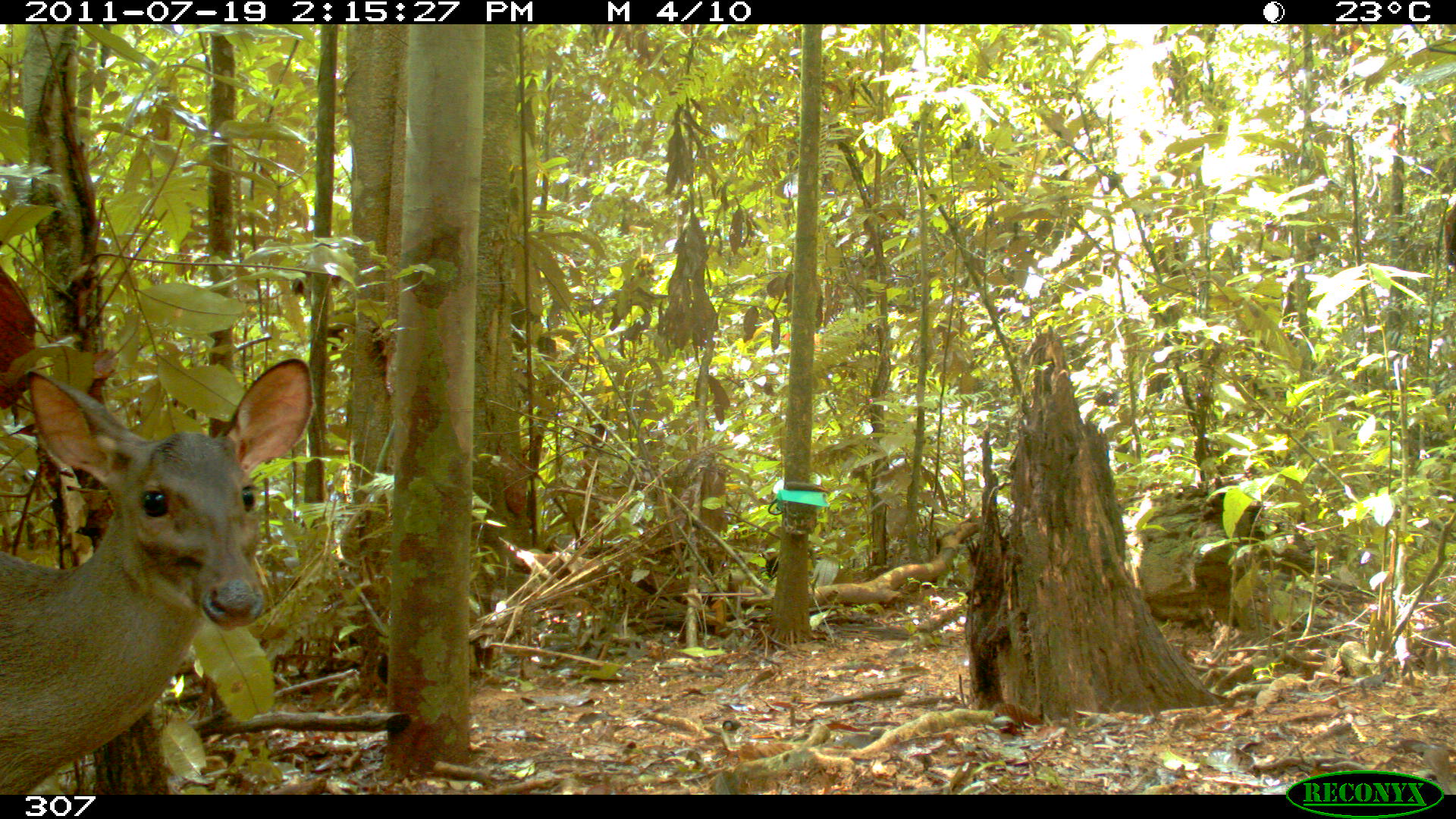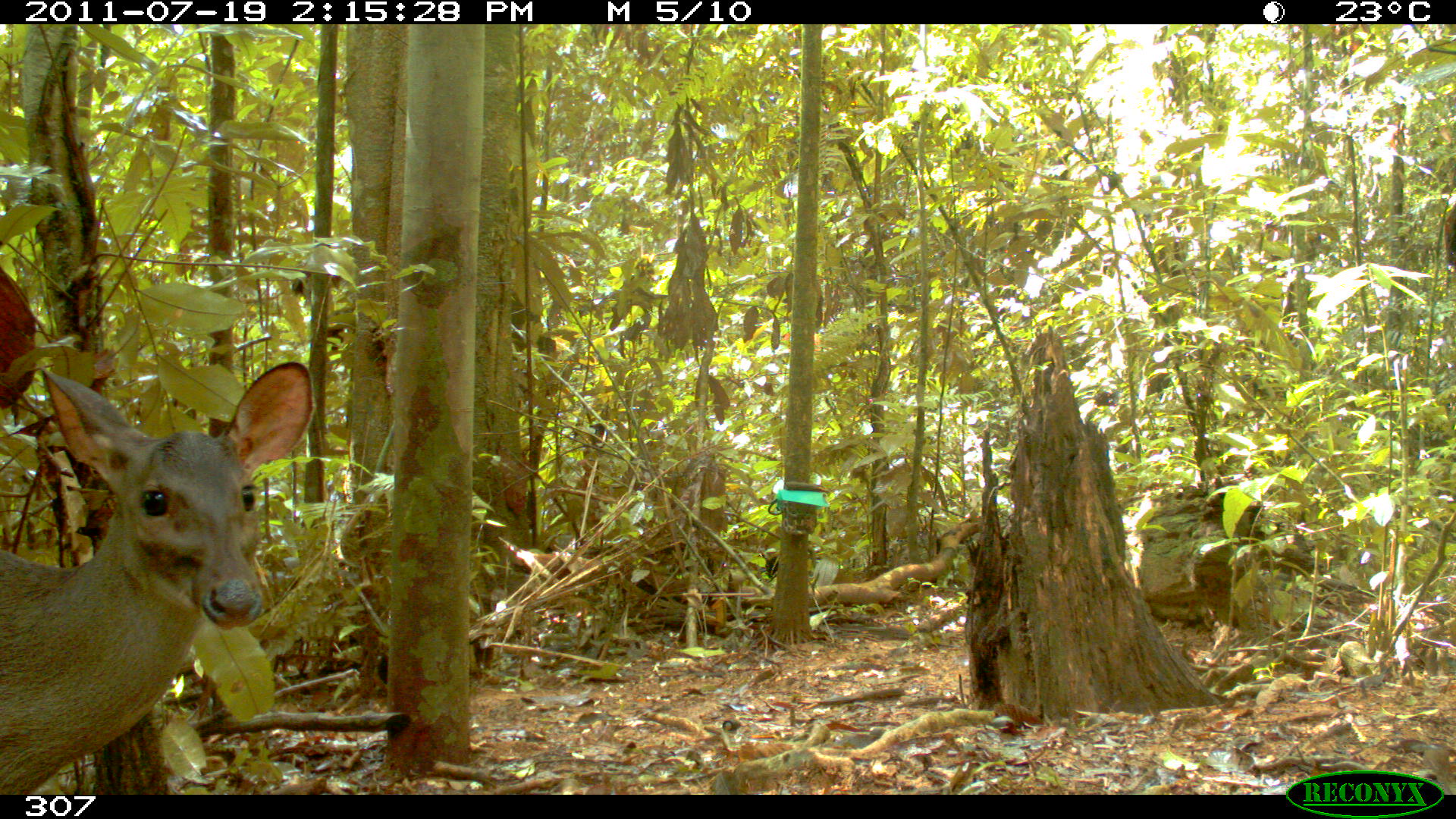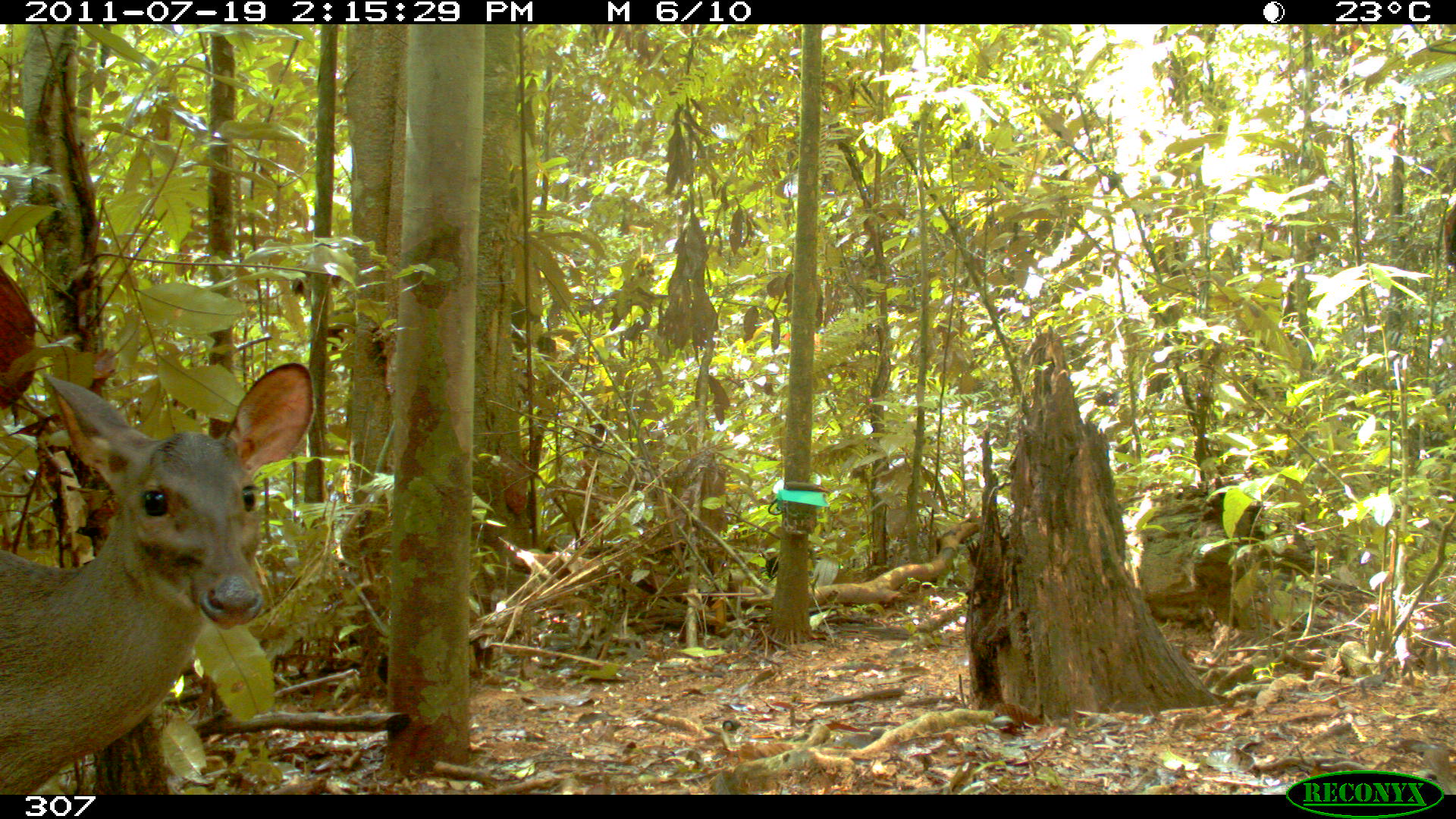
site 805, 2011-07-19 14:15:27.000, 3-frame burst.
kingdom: Animalia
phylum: Chordata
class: Mammalia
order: Artiodactyla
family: Cervidae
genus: Mazama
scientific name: Mazama gouazoubira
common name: gray brocket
Mazama gouazoubira (gray brocket).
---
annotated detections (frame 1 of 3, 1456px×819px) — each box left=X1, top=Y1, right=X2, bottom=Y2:
mazama gouazoubira: left=0, top=353, right=315, bottom=791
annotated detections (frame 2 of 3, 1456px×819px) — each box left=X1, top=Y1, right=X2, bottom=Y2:
mazama gouazoubira: left=0, top=357, right=313, bottom=790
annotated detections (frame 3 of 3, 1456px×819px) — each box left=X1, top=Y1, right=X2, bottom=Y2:
mazama gouazoubira: left=0, top=359, right=312, bottom=790